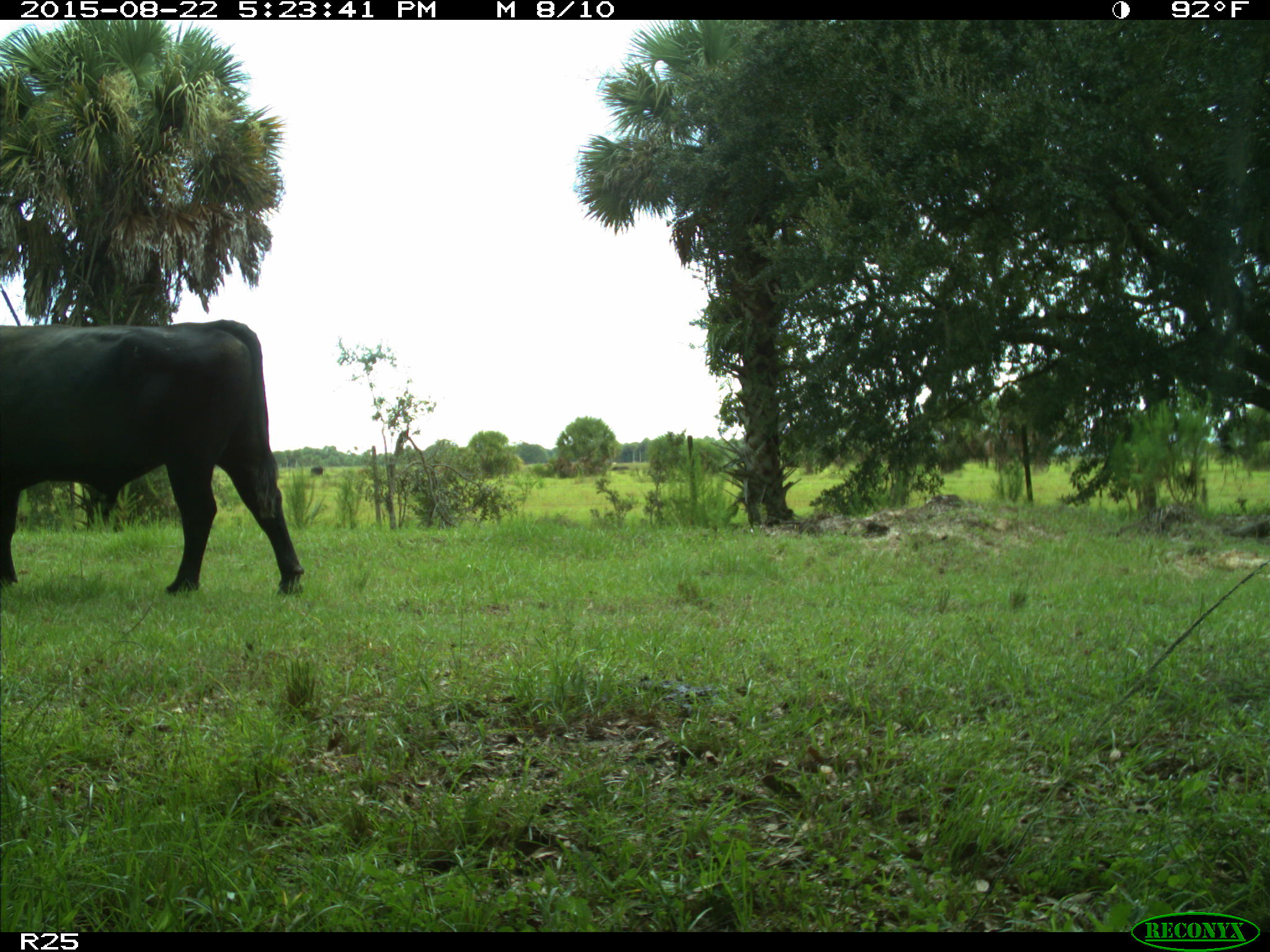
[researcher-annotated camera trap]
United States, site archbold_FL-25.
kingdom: Animalia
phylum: Chordata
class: Mammalia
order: Artiodactyla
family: Bovidae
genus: Bos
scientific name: Bos taurus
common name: domestic cow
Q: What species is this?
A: Bos taurus (domestic cow).